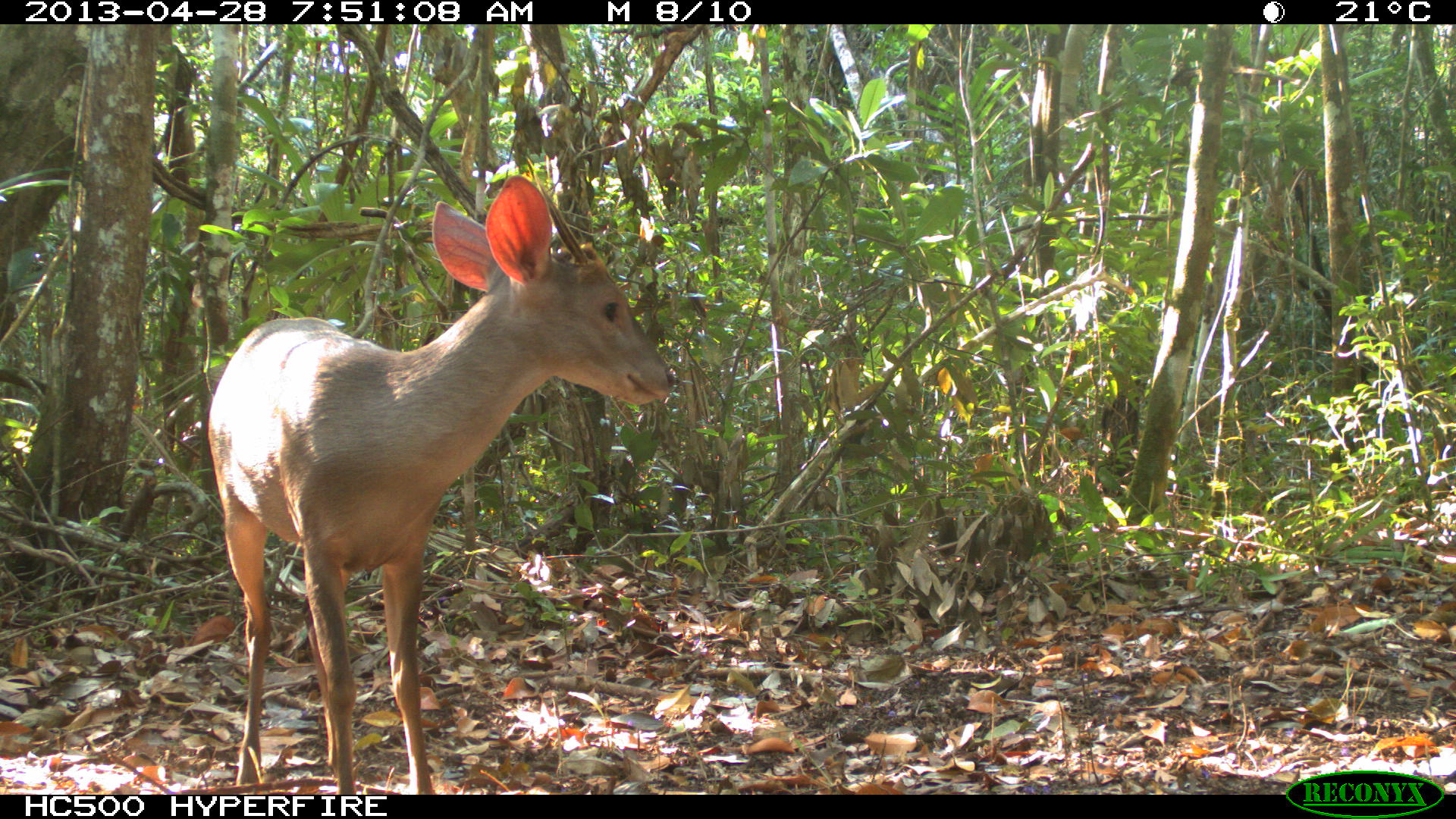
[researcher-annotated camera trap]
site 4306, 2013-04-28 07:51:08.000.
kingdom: Animalia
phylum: Chordata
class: Mammalia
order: Artiodactyla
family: Cervidae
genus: Odocoileus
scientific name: Odocoileus pandora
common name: yucatán brown brocket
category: mazama pandora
Mazama pandora (yucatán brown brocket) (Odocoileus pandora), count 1, sex male.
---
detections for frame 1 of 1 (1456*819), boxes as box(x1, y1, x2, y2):
mazama pandora: box(207, 173, 675, 794)